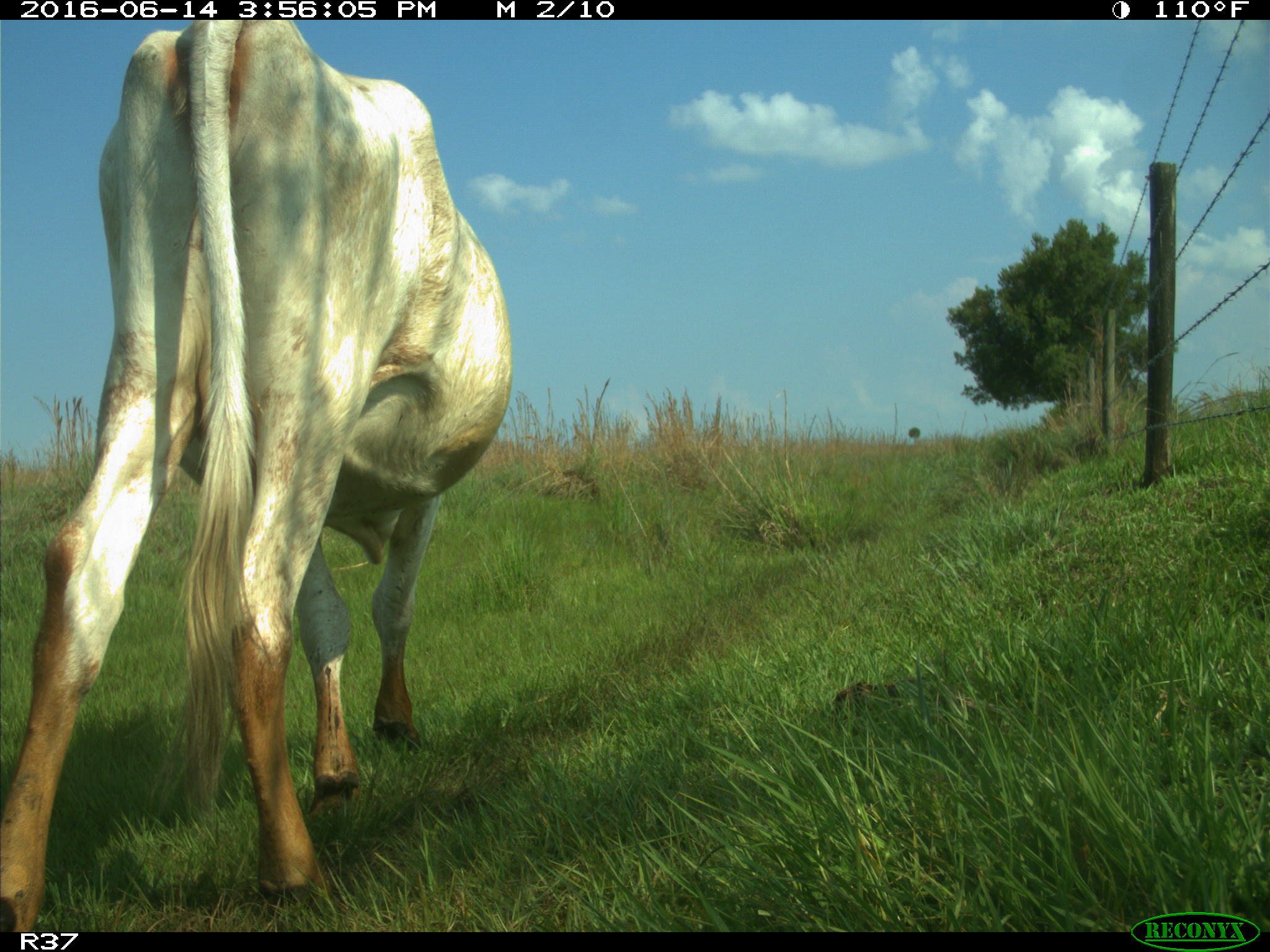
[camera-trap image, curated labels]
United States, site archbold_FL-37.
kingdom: Animalia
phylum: Chordata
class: Mammalia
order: Artiodactyla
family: Bovidae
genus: Bos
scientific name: Bos taurus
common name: domestic cow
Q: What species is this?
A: Bos taurus (domestic cow).